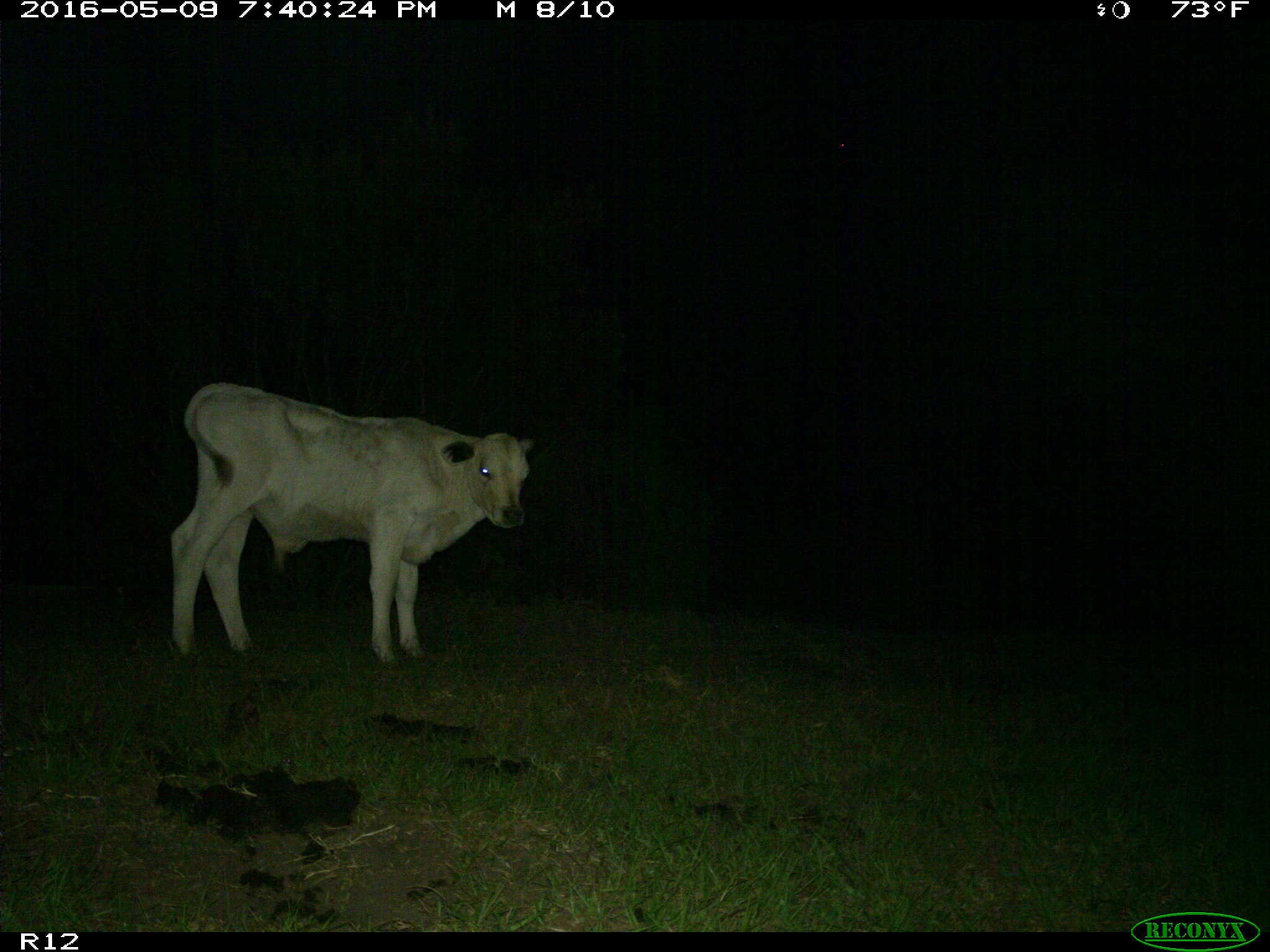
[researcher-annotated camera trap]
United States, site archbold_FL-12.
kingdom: Animalia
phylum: Chordata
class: Mammalia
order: Artiodactyla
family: Bovidae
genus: Bos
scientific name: Bos taurus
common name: domestic cow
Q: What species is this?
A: Bos taurus (domestic cow).